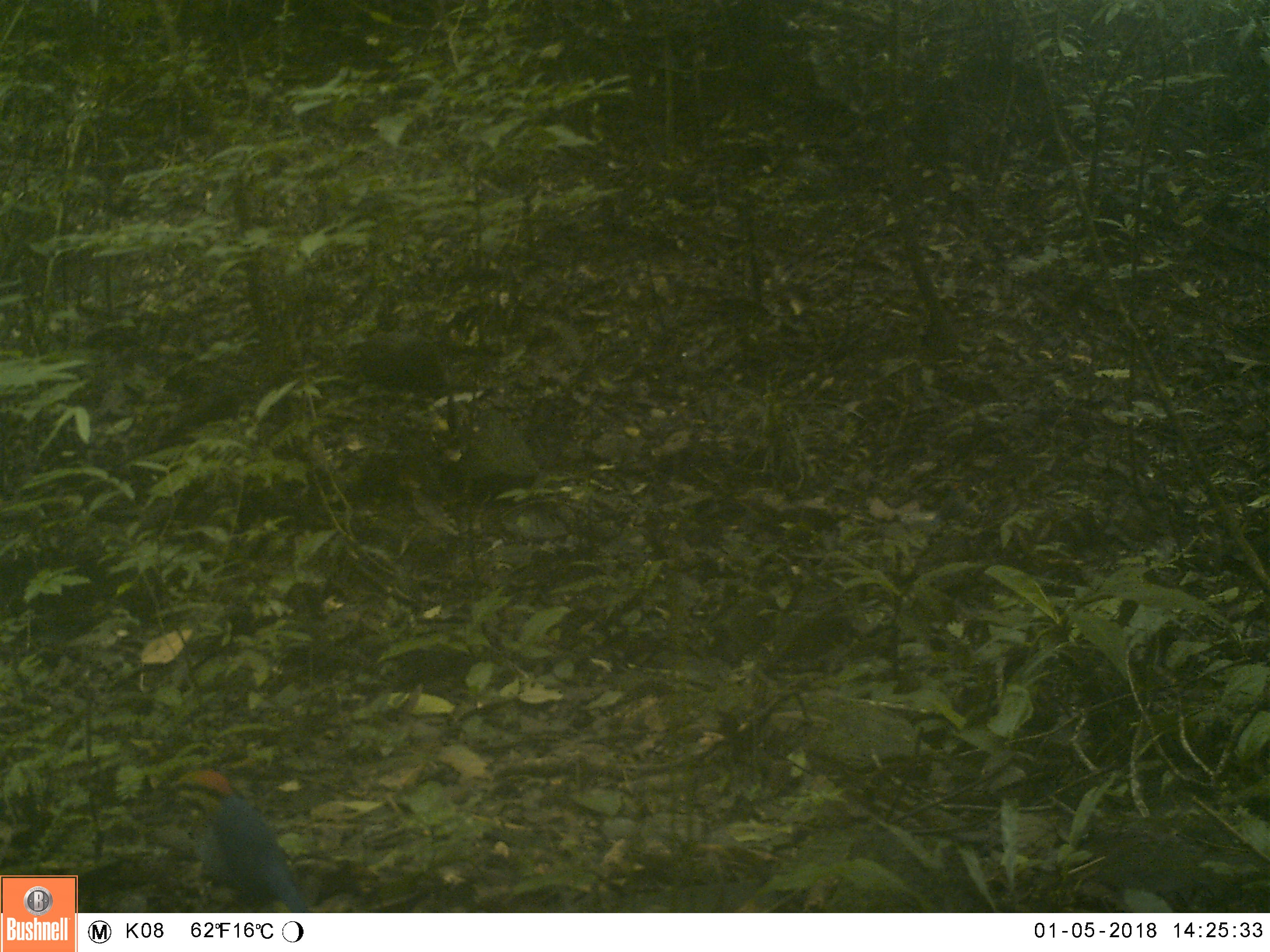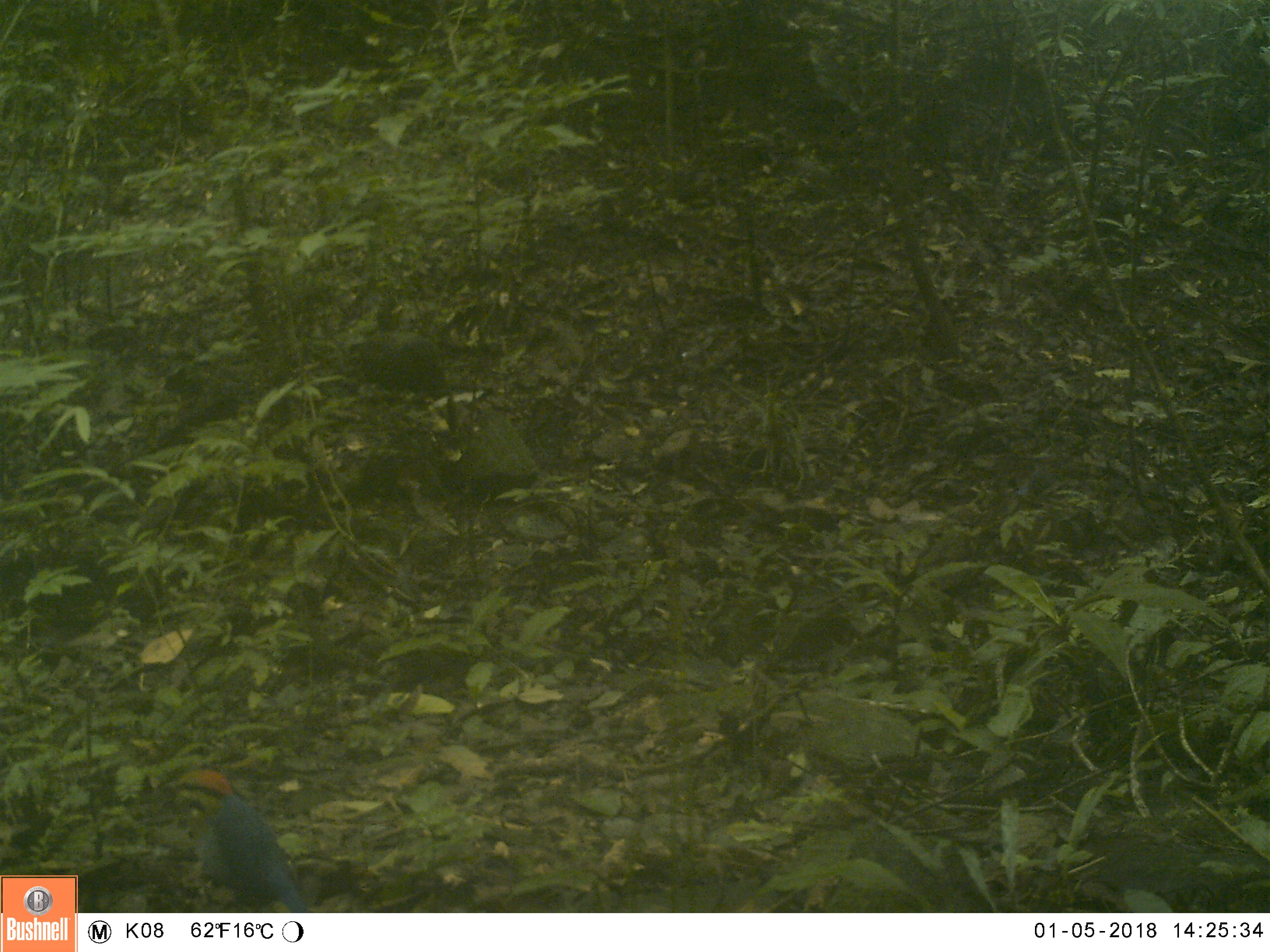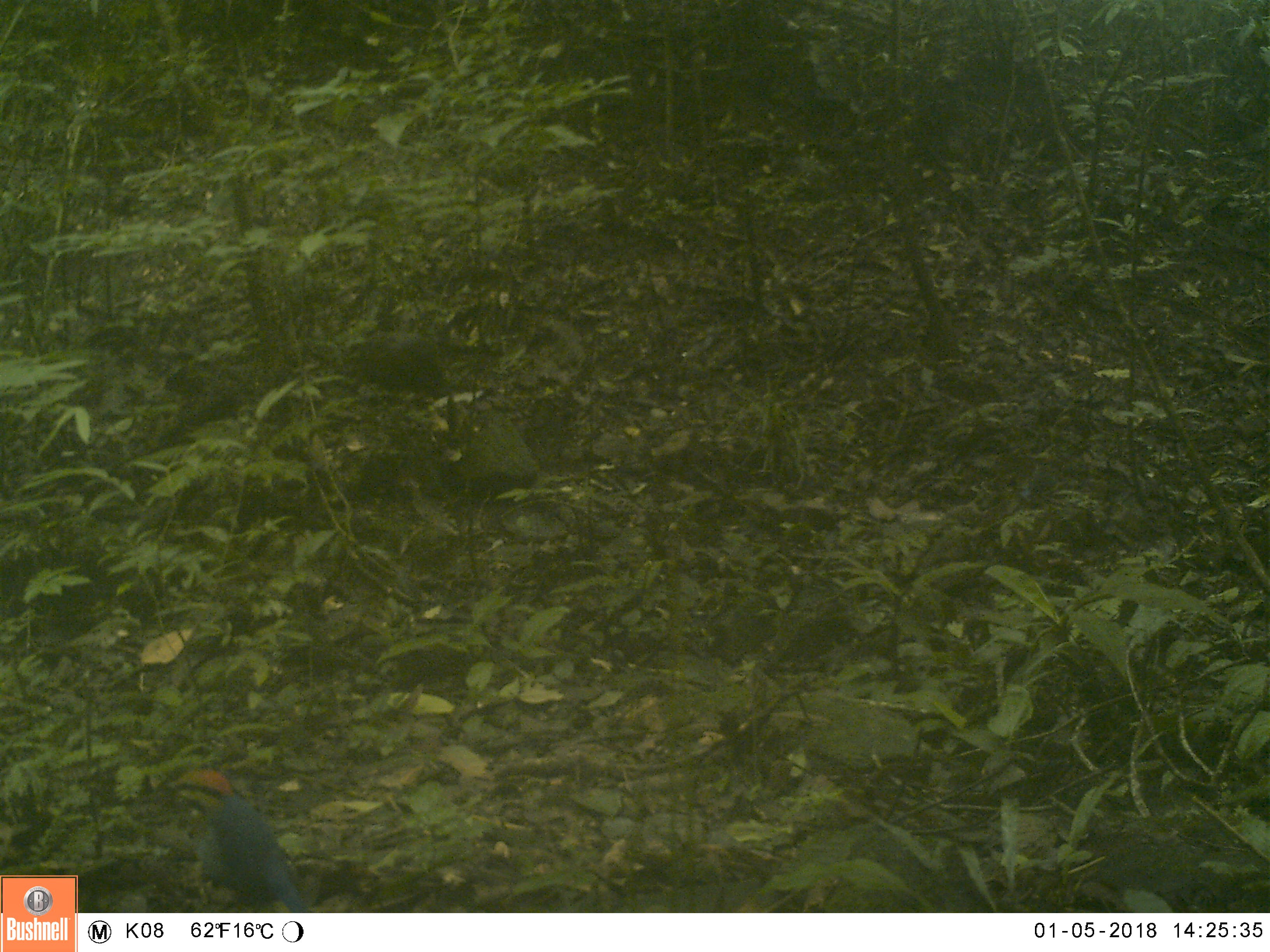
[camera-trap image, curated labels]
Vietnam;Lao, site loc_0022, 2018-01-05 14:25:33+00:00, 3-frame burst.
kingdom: Animalia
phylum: Chordata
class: Aves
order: Passeriformes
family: Pittidae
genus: Hydrornis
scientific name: Hydrornis cyaneus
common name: blue pitta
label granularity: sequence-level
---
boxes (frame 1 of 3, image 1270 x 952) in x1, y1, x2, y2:
blue pitta: 155, 768, 312, 912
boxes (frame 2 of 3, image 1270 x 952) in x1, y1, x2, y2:
blue pitta: 160, 768, 311, 912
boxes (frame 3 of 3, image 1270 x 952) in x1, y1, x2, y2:
blue pitta: 154, 767, 314, 913